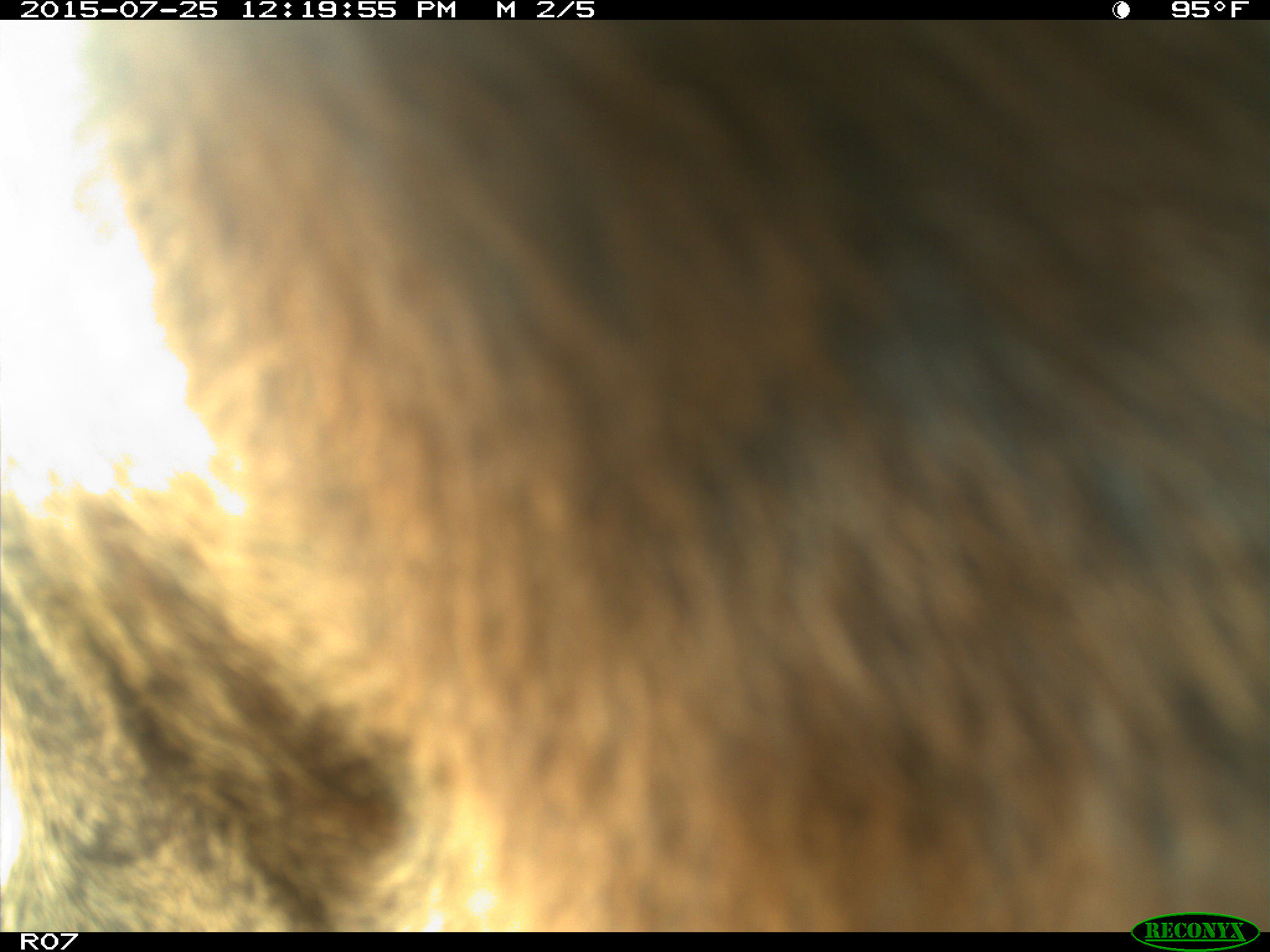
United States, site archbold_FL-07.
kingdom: Animalia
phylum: Chordata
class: Mammalia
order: Artiodactyla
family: Bovidae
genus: Bos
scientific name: Bos taurus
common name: domestic cow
Bos taurus (domestic cow).